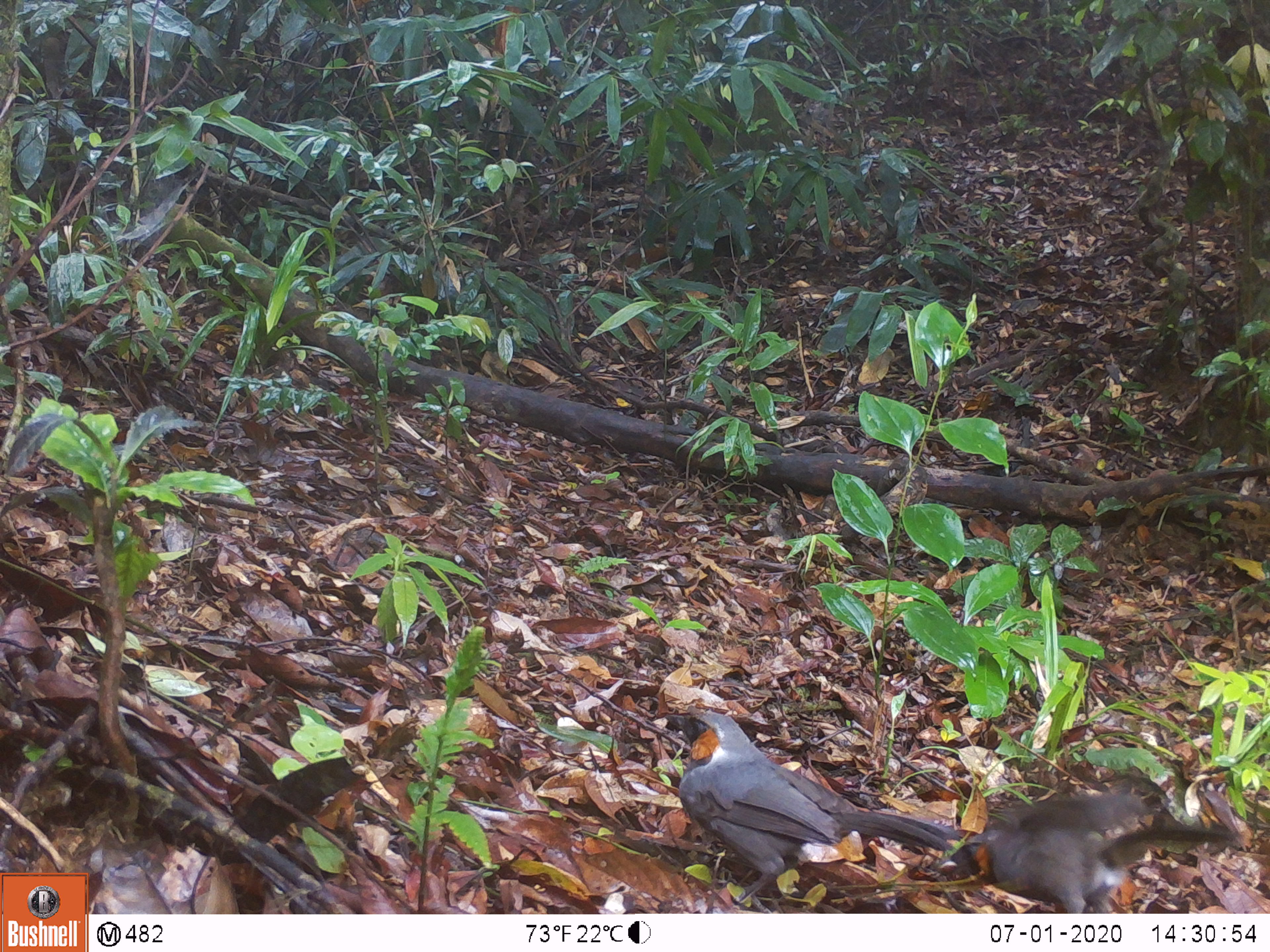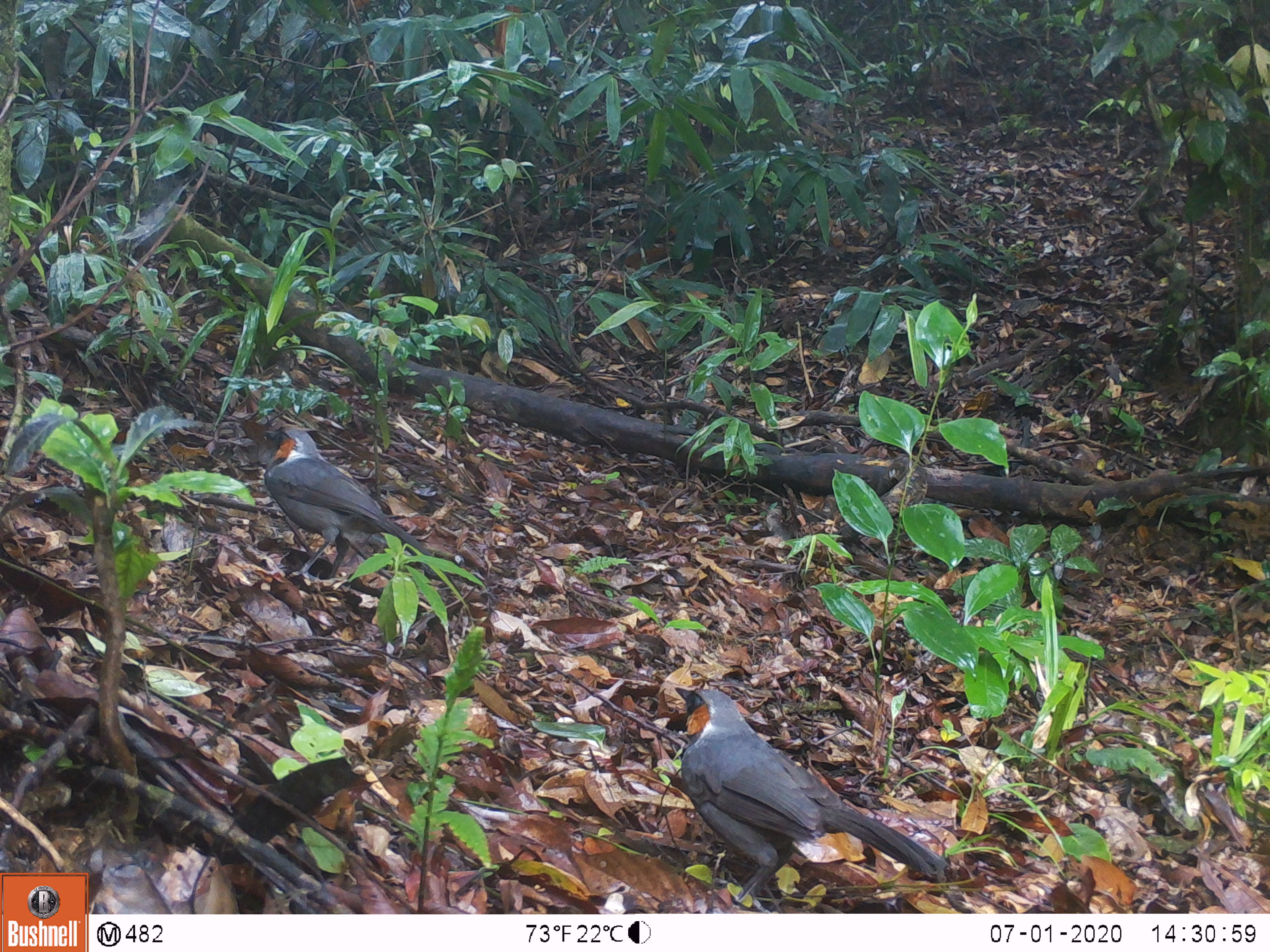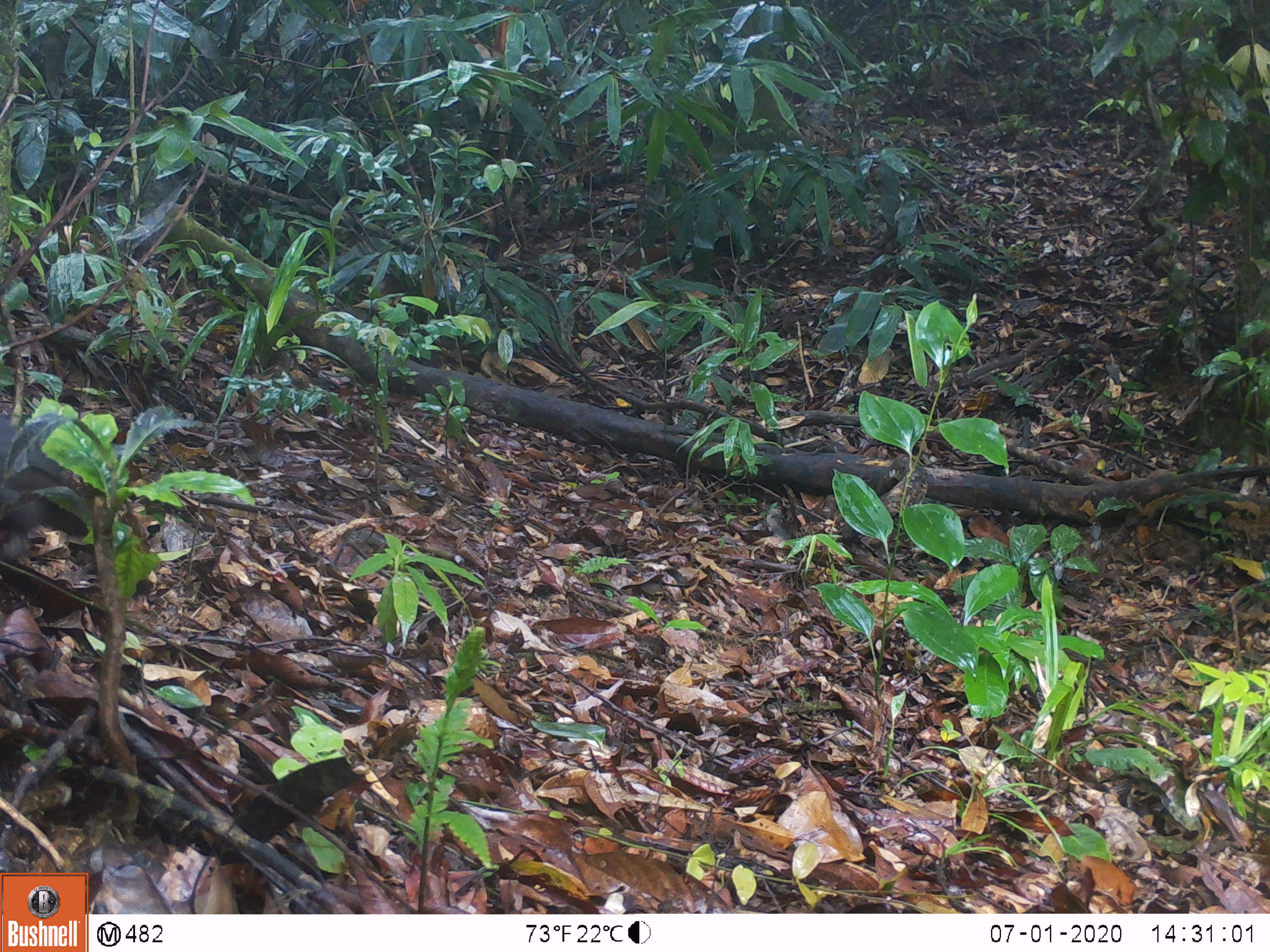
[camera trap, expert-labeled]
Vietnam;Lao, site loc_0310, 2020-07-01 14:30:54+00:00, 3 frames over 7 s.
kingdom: Animalia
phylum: Chordata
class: Aves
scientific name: Aves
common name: bird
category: unidentified bird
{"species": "unidentified bird (bird) (Aves)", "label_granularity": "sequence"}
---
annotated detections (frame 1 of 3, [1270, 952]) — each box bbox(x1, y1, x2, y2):
unidentified bird: bbox(664, 709, 964, 903); bbox(933, 788, 1243, 911)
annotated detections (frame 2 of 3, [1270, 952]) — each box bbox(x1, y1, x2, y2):
unidentified bird: bbox(671, 679, 949, 910); bbox(254, 422, 427, 584)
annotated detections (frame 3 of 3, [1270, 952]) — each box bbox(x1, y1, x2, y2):
unidentified bird: bbox(0, 405, 109, 561)